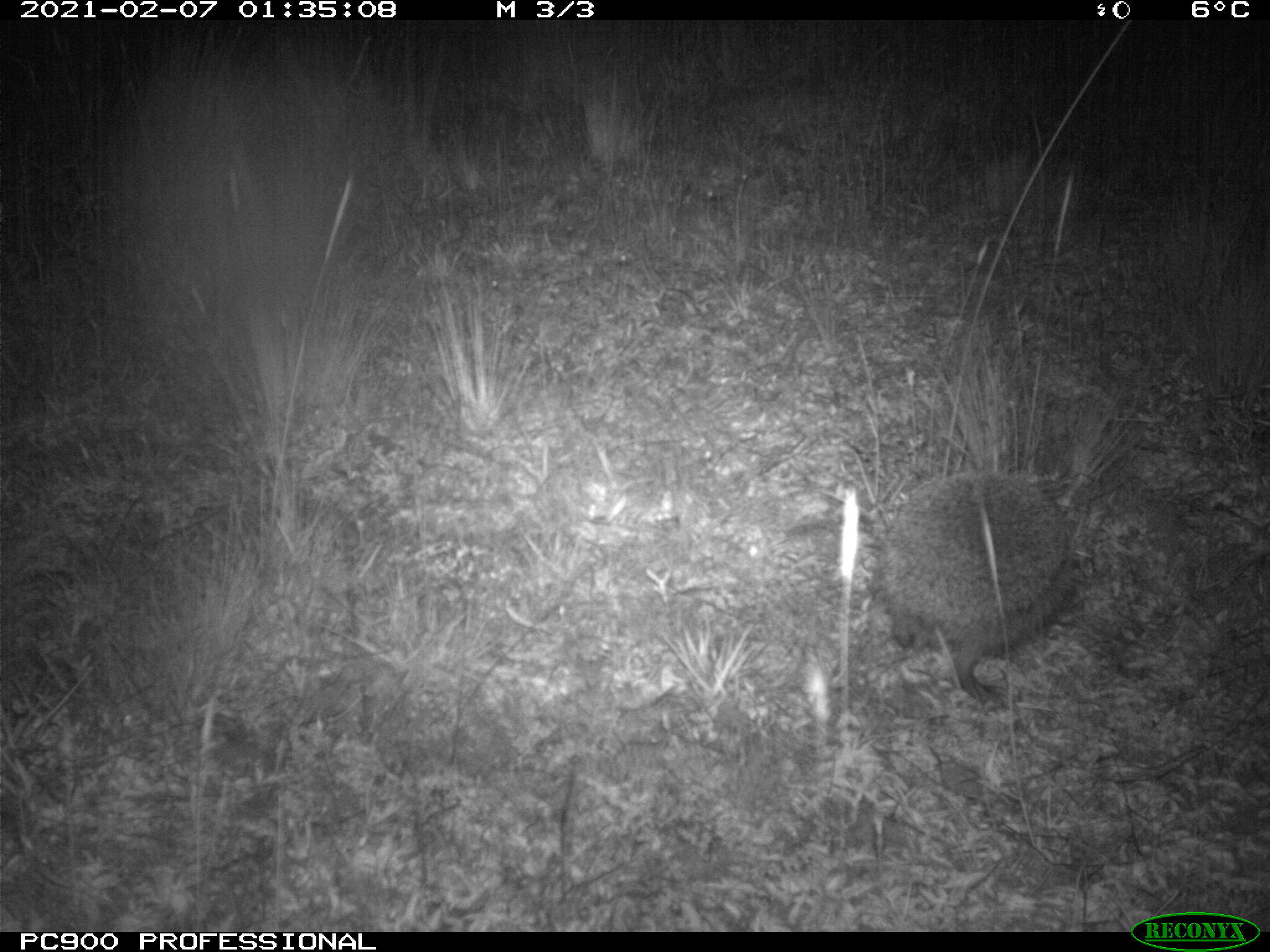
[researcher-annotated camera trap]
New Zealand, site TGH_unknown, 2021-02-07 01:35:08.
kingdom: Animalia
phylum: Chordata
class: Mammalia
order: Eulipotyphla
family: Erinaceidae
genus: Erinaceus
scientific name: Erinaceus europaeus europaeus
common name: european hedgehog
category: hedgehog